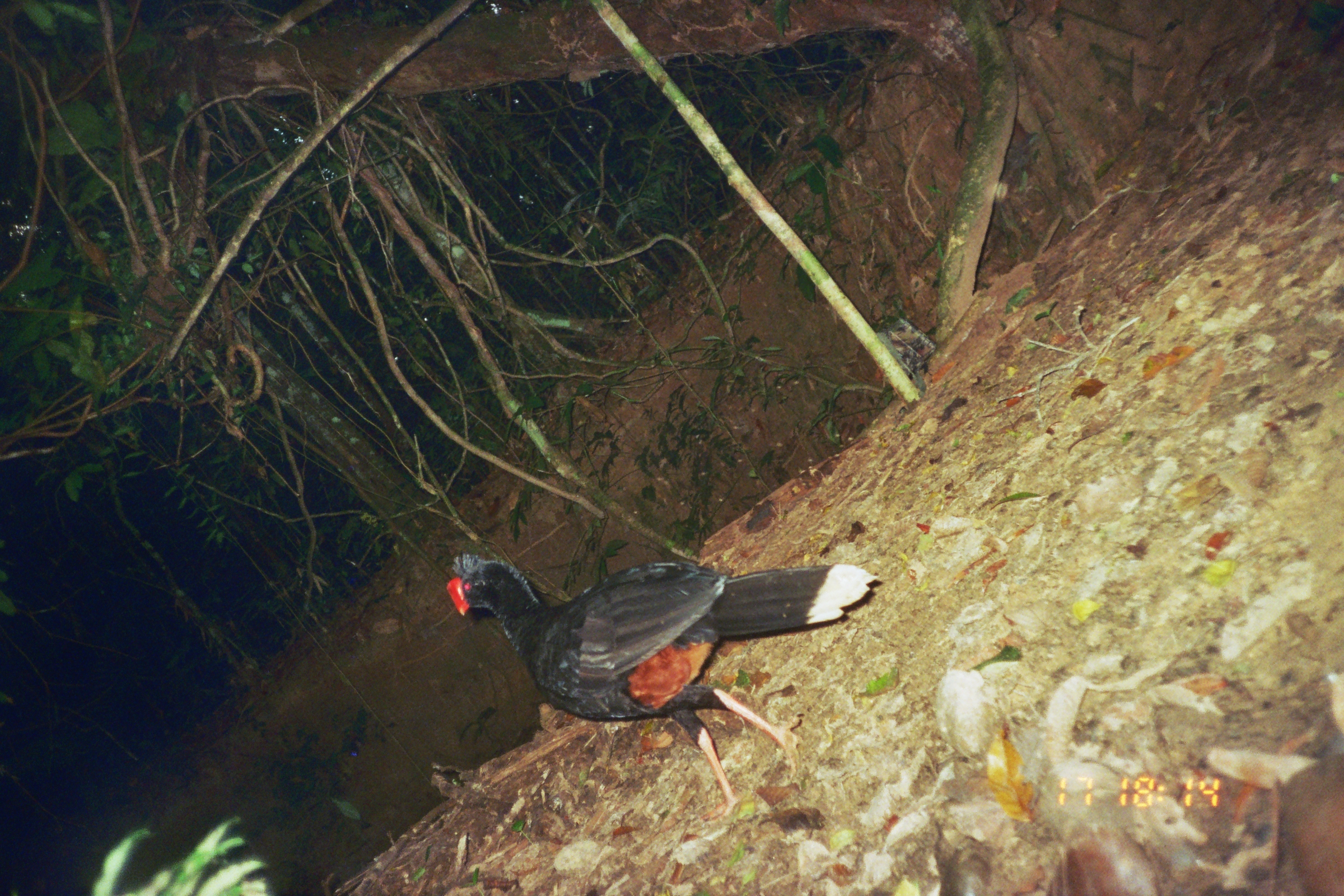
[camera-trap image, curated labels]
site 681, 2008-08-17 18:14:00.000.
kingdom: Animalia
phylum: Chordata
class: Aves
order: Galliformes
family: Cracidae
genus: Mitu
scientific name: Mitu tuberosum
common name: razor-billed curassow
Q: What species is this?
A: Mitu tuberosum (razor-billed curassow).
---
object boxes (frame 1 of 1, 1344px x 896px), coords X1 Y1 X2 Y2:
mitu tuberosum: 446 551 879 823